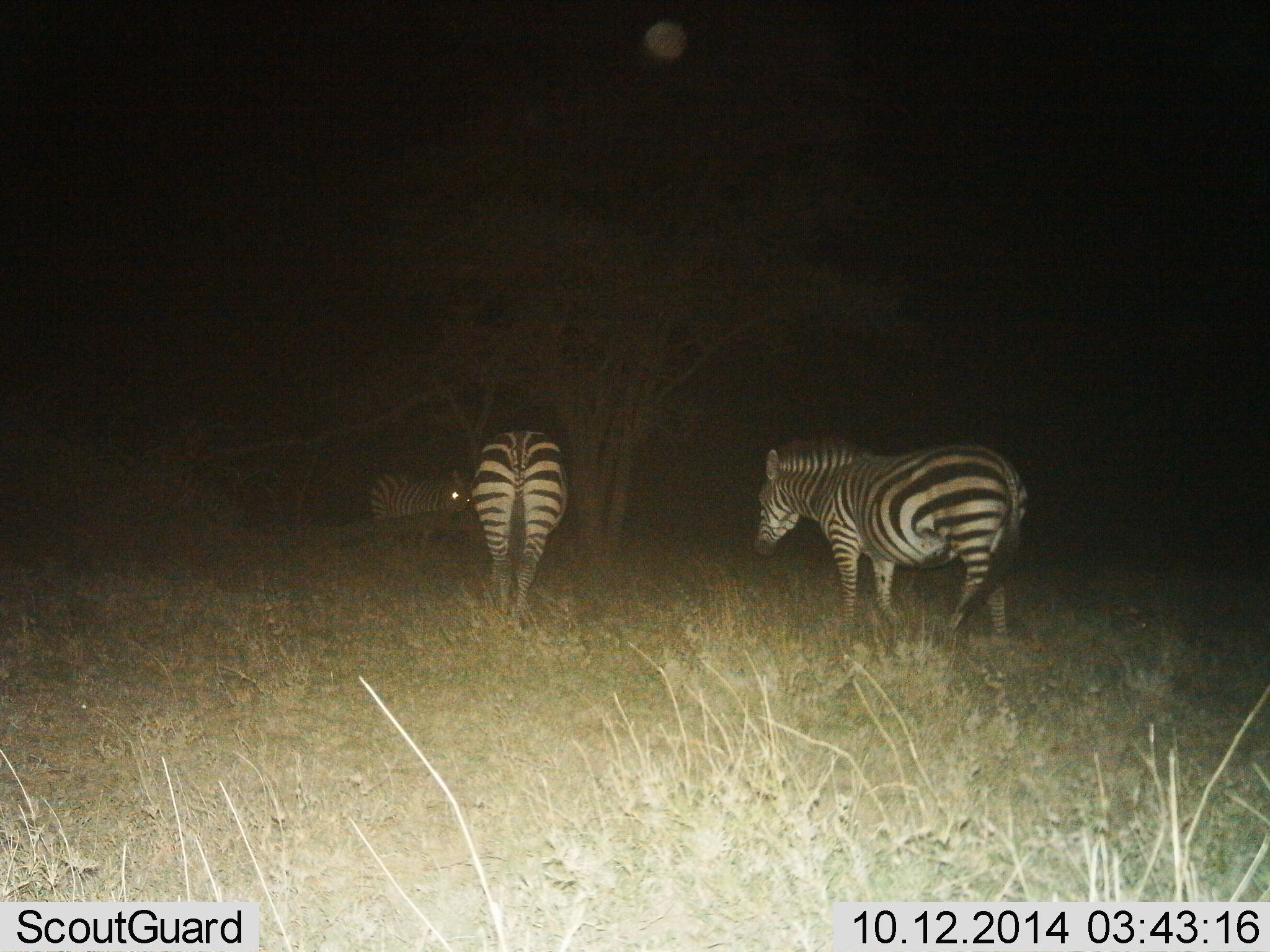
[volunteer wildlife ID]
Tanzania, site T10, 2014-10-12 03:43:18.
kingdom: Animalia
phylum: Chordata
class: Mammalia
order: Perissodactyla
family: Equidae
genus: Equus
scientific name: Equus quagga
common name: plains zebra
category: zebra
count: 3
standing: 70%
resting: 10%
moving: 60%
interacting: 0%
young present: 0%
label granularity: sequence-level